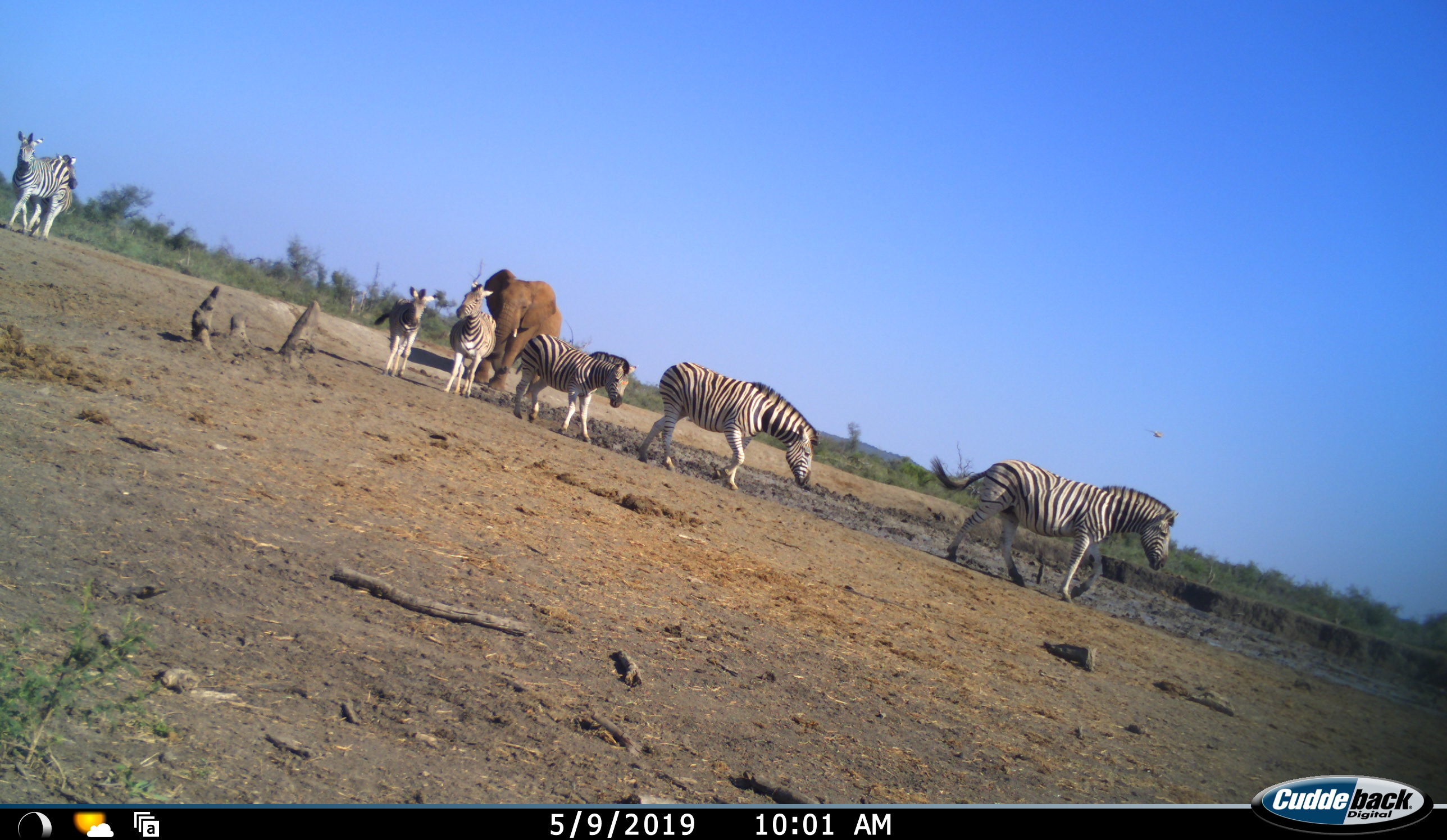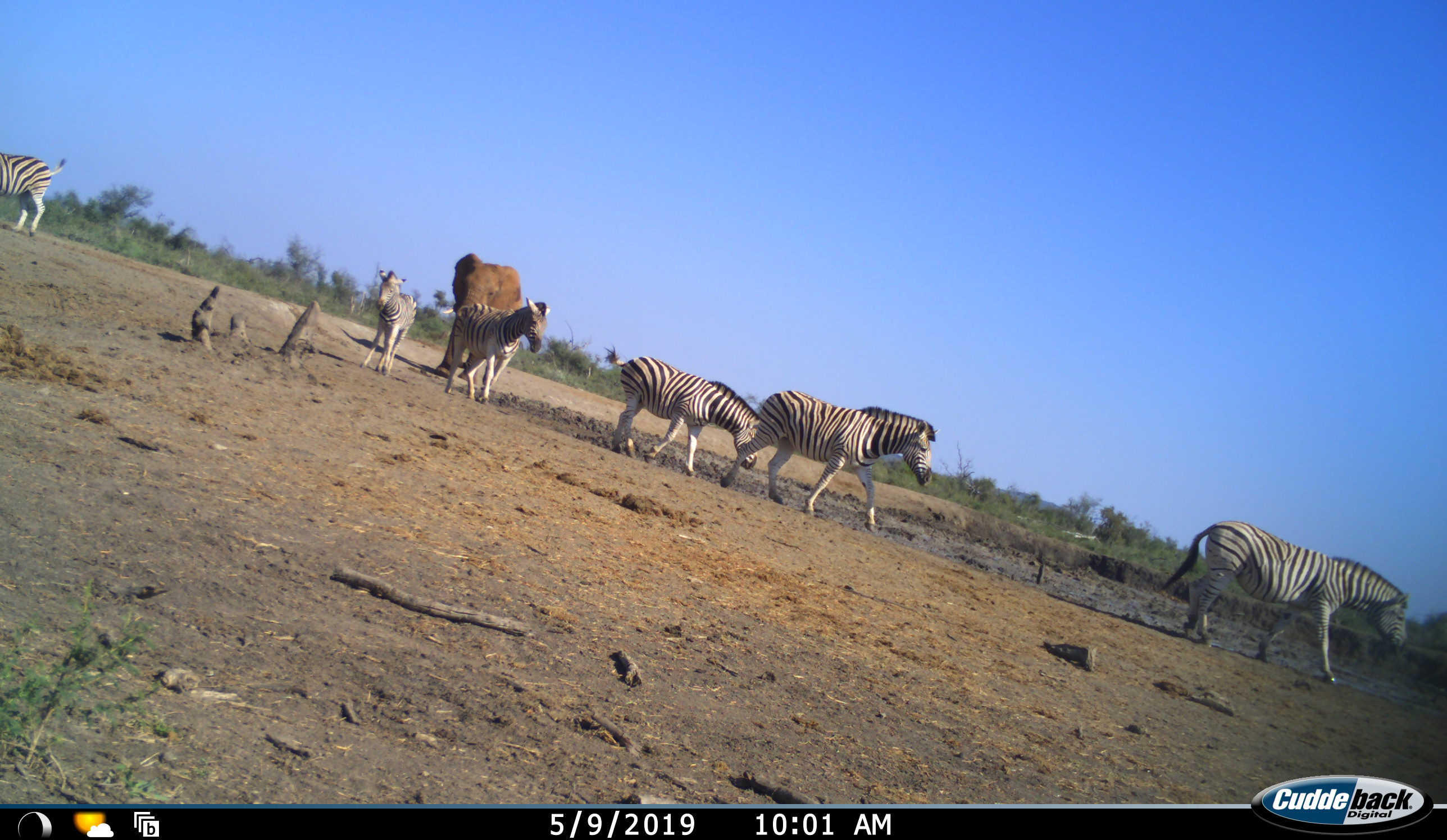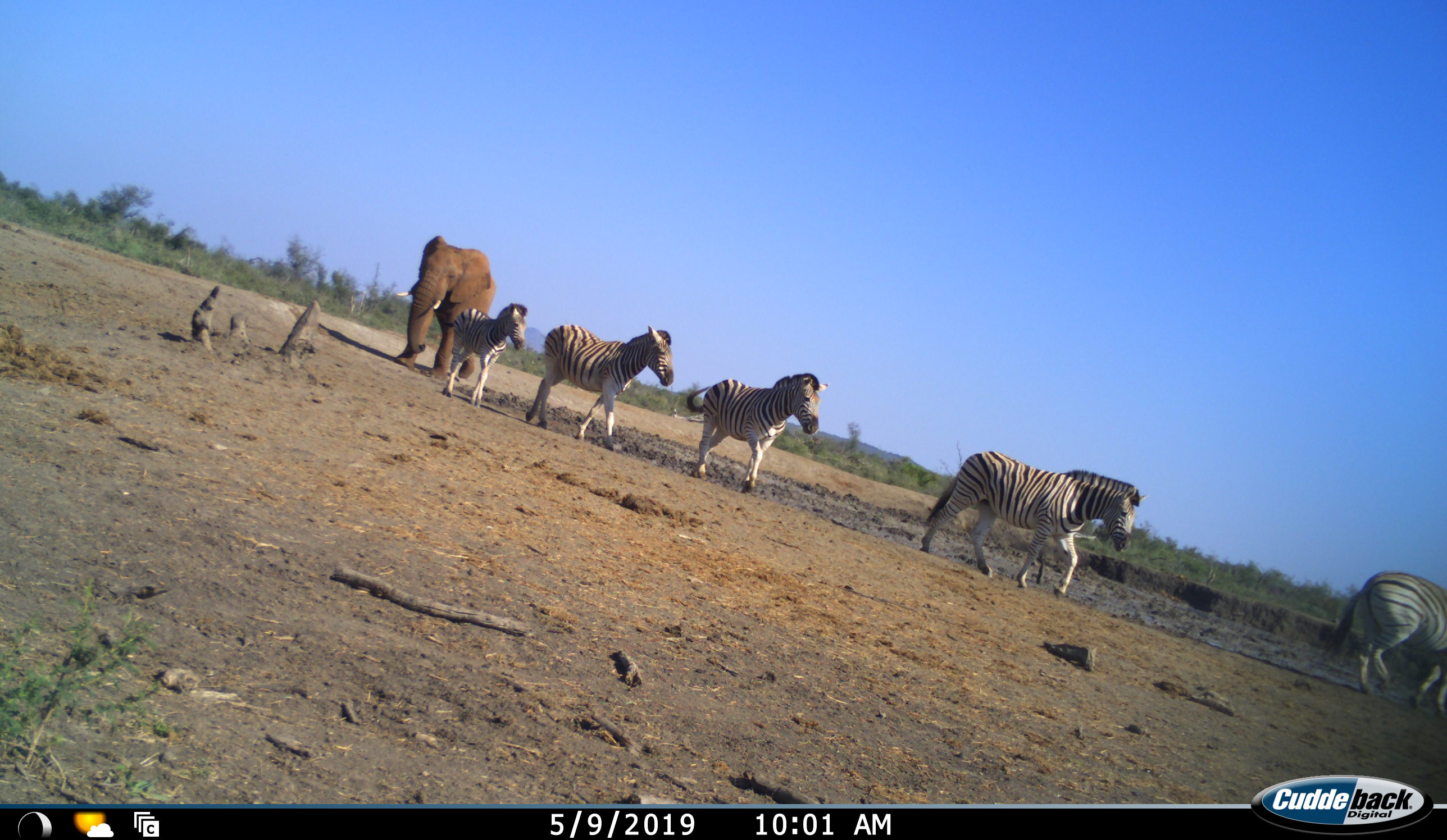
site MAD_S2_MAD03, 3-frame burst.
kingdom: Animalia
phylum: Chordata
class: Mammalia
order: Perissodactyla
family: Equidae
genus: Equus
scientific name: Equus quagga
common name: plains zebra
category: zebraplains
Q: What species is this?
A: Zebraplains (plains zebra) (Equus quagga).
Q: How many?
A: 7.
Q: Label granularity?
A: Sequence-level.